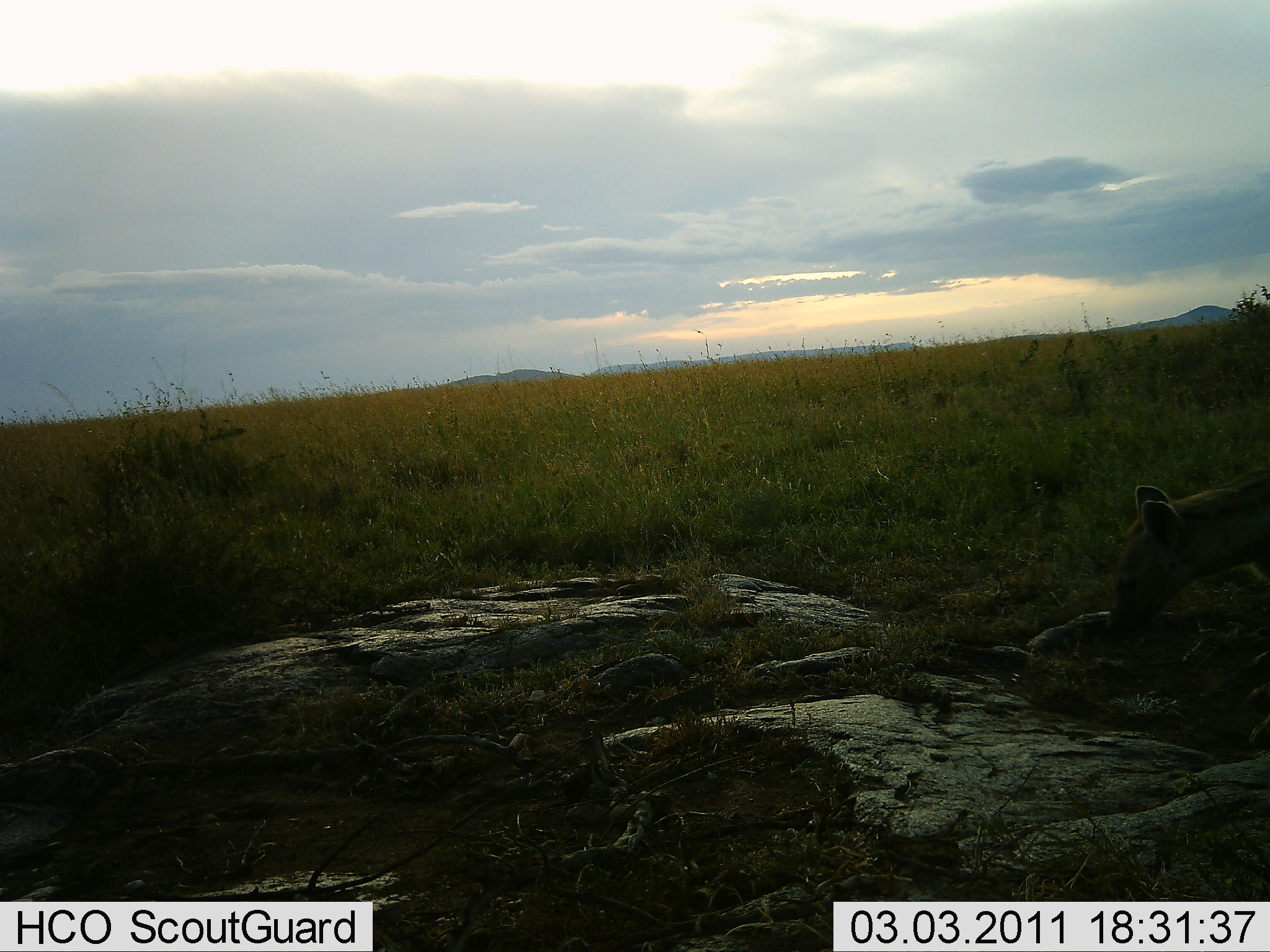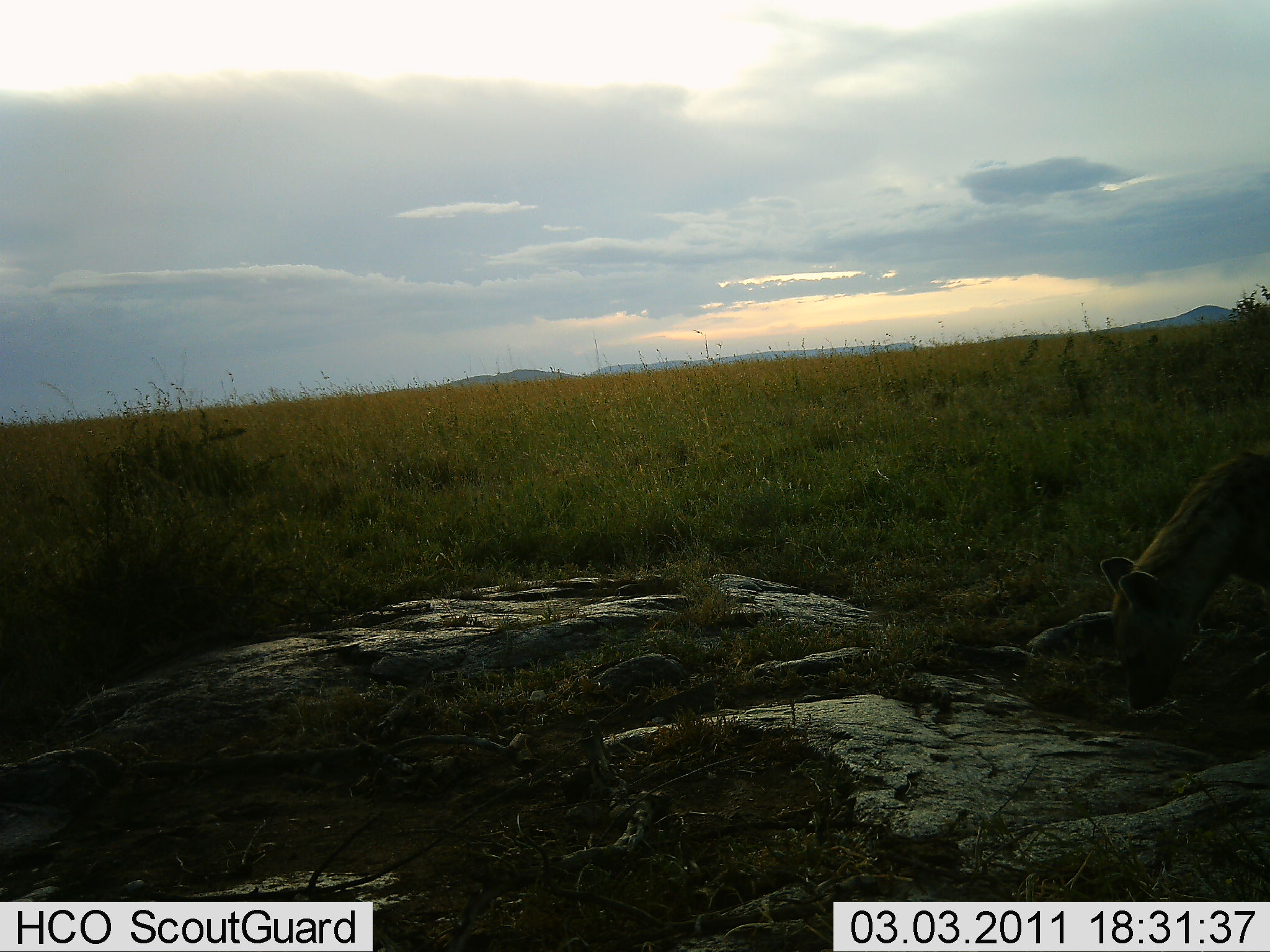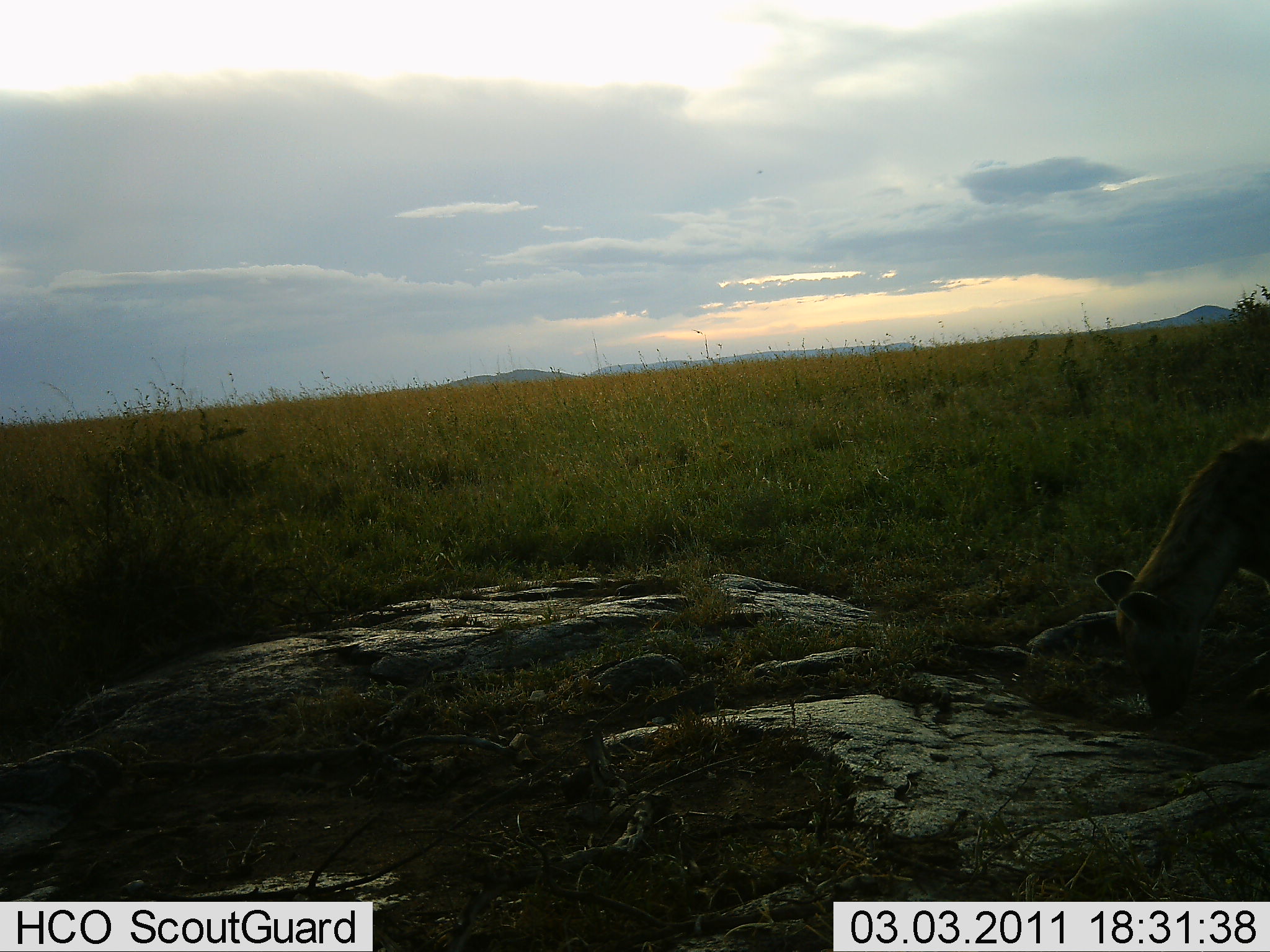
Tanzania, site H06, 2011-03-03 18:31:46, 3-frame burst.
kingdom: Animalia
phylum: Chordata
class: Mammalia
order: Carnivora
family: Hyaenidae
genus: Crocuta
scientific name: Crocuta crocuta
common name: spotted hyena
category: hyenaspotted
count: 1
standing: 33%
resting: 0%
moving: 25%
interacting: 17%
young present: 0%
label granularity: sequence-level